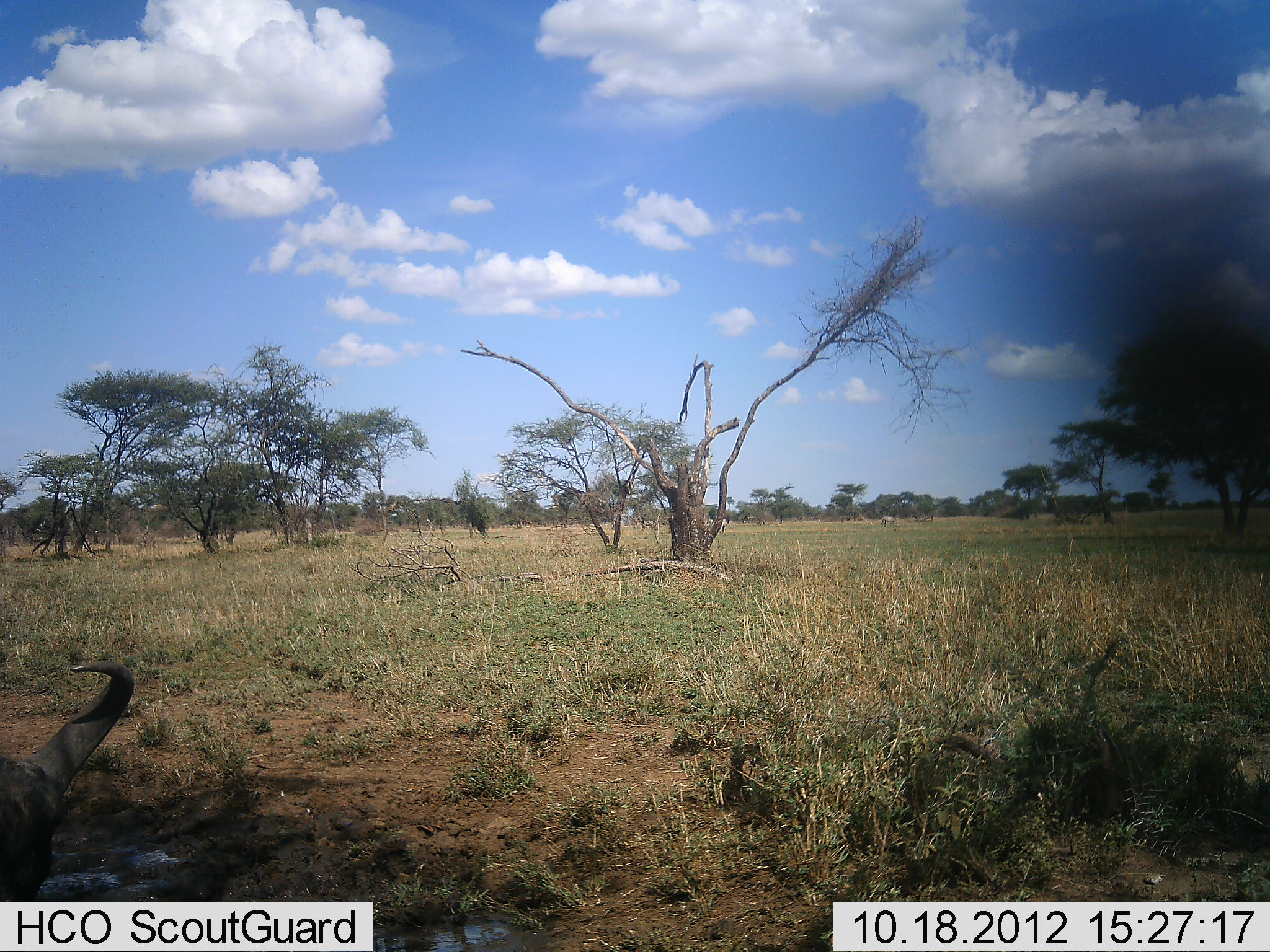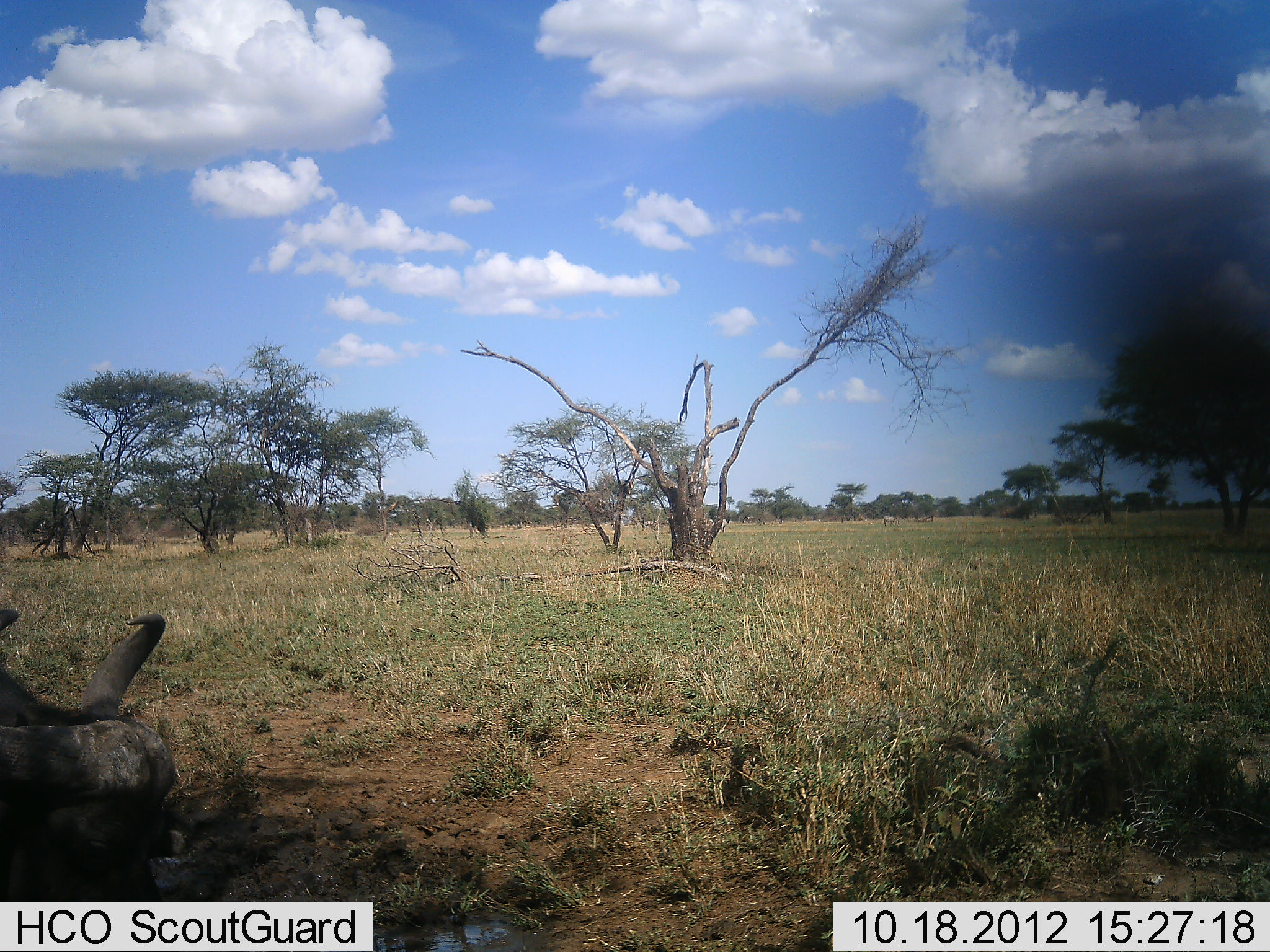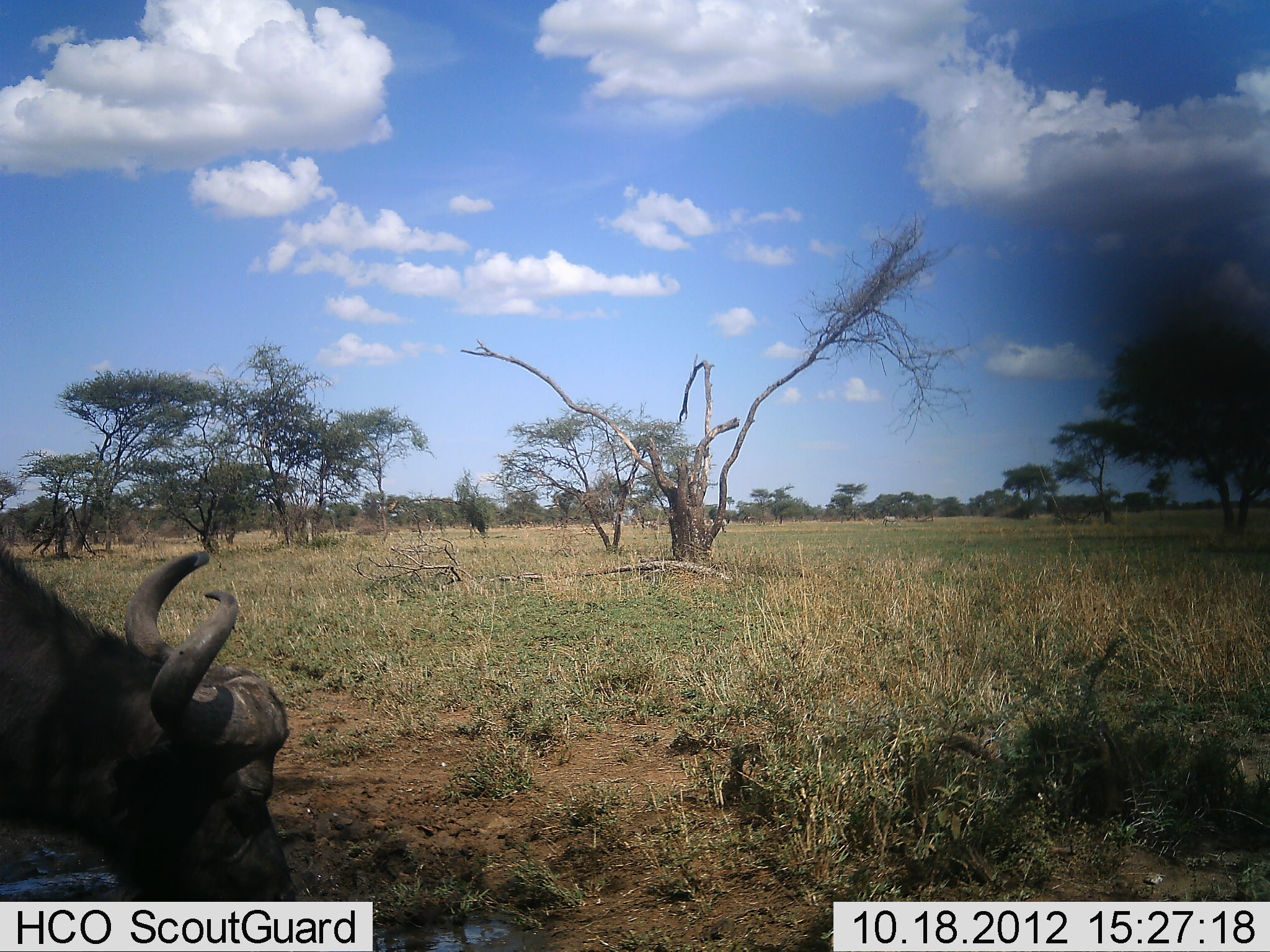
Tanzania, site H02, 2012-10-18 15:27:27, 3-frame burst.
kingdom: Animalia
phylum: Chordata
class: Mammalia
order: Artiodactyla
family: Bovidae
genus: Syncerus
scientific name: Syncerus caffer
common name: cape buffalo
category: buffalo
Buffalo (cape buffalo) (Syncerus caffer), count 1. Behavior (volunteer vote fractions): standing 10%, resting 10%, moving 50%, interacting 0%. Young present (vote fraction): 0%. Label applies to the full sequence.